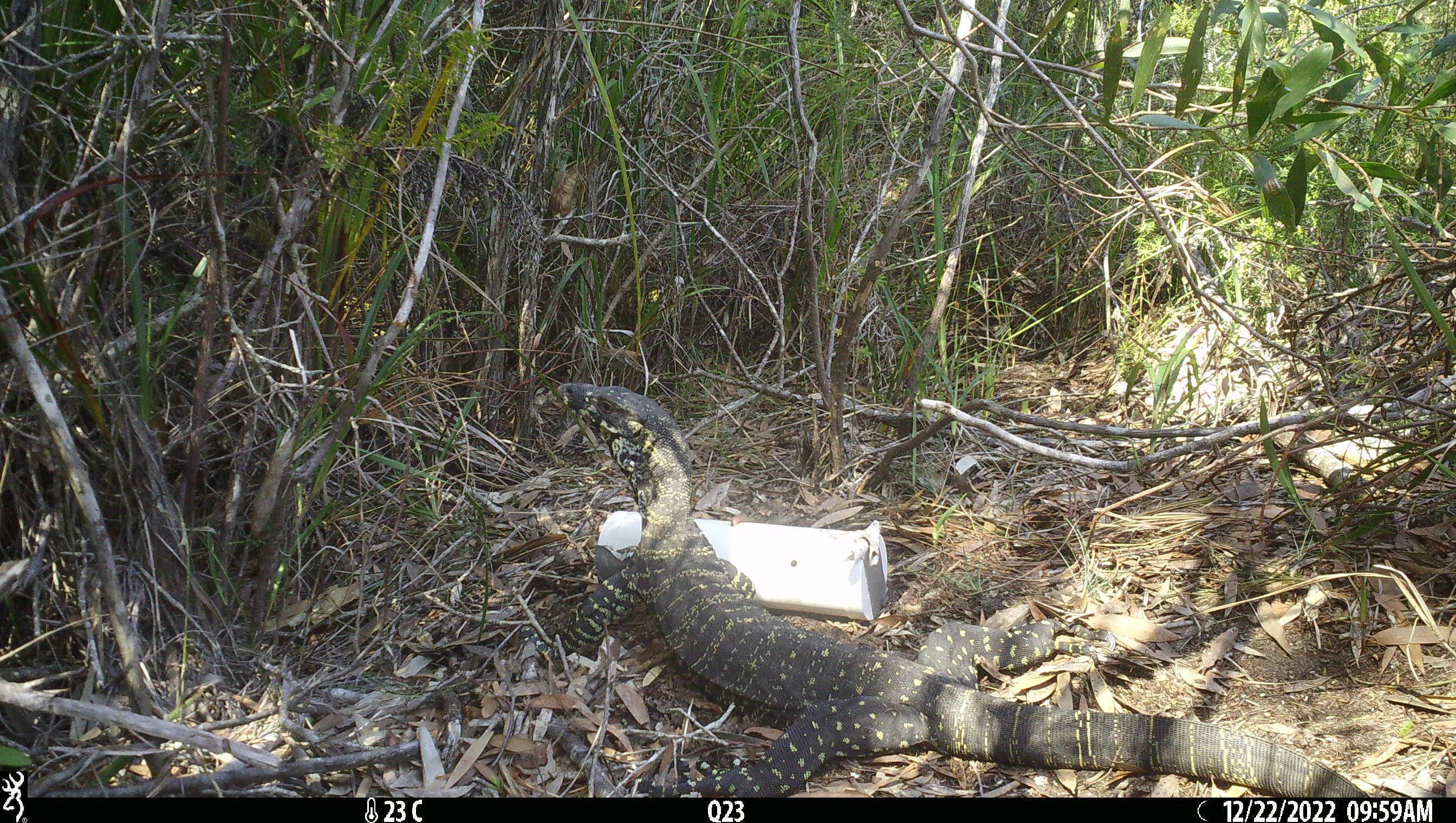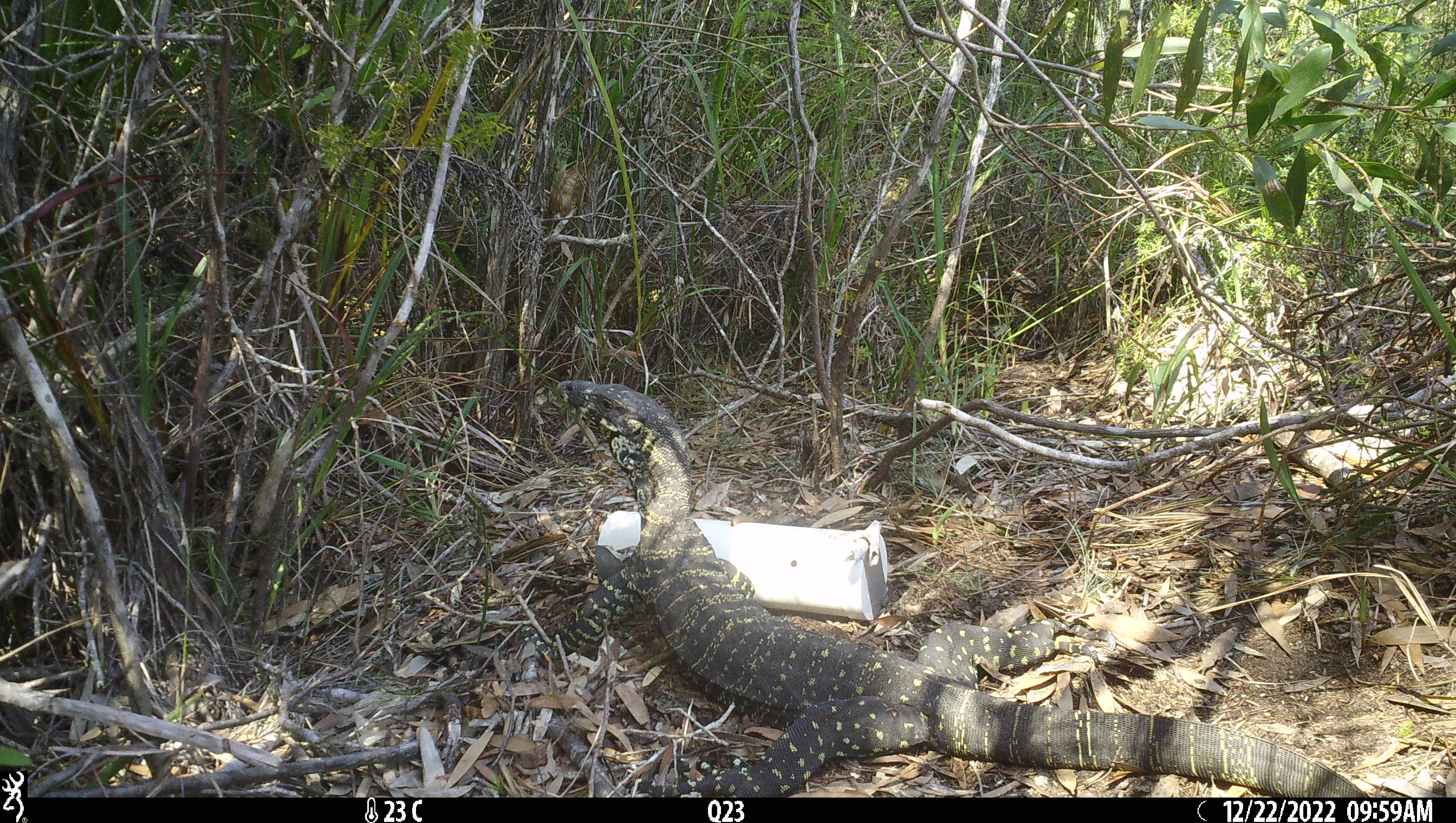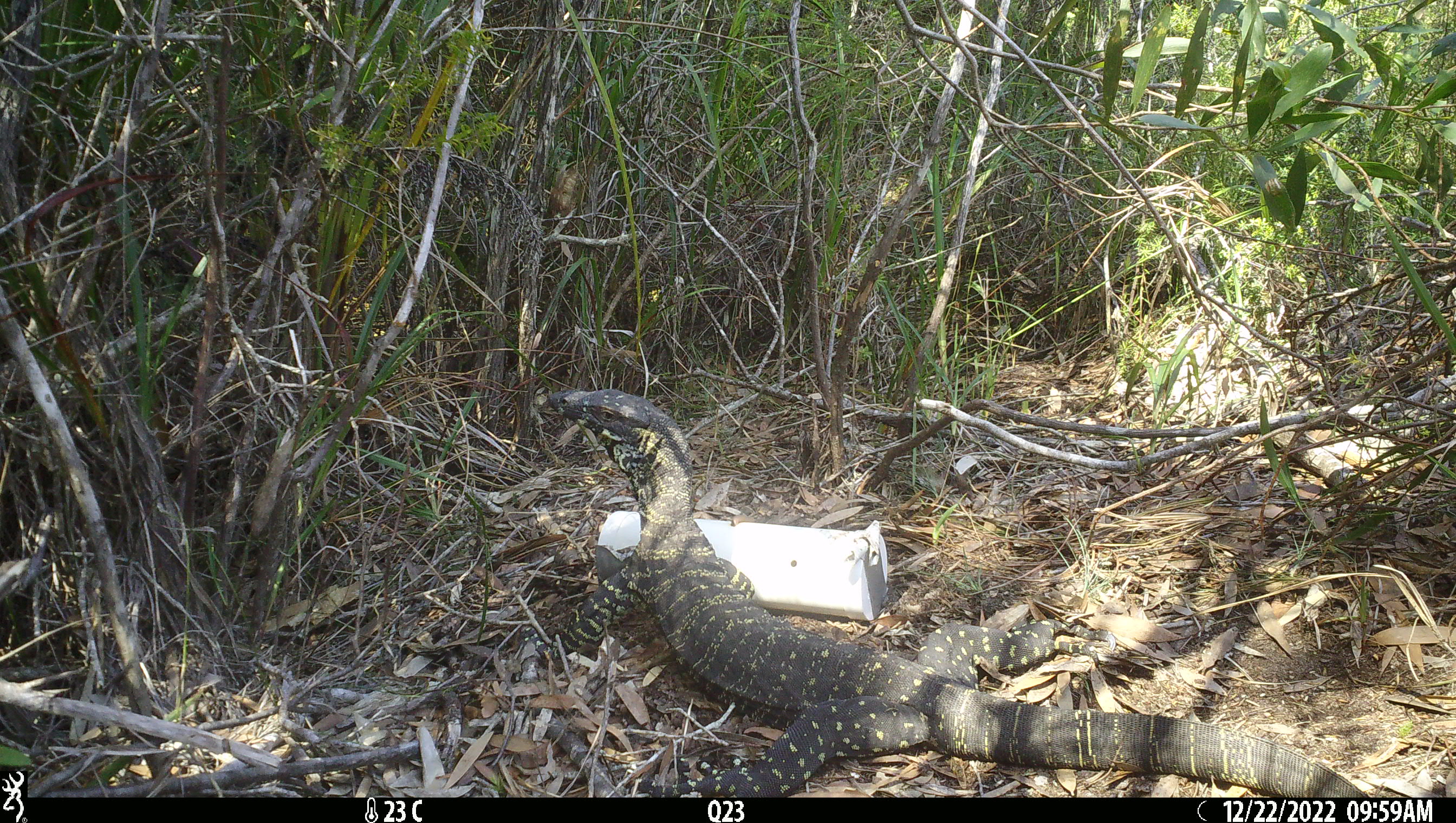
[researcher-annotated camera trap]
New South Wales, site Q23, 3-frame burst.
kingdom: Animalia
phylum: Chordata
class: Reptilia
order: Squamata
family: Varanidae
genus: Varanus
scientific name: Varanus varius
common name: lace monitor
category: goanna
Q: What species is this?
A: Goanna (lace monitor) (Varanus varius).